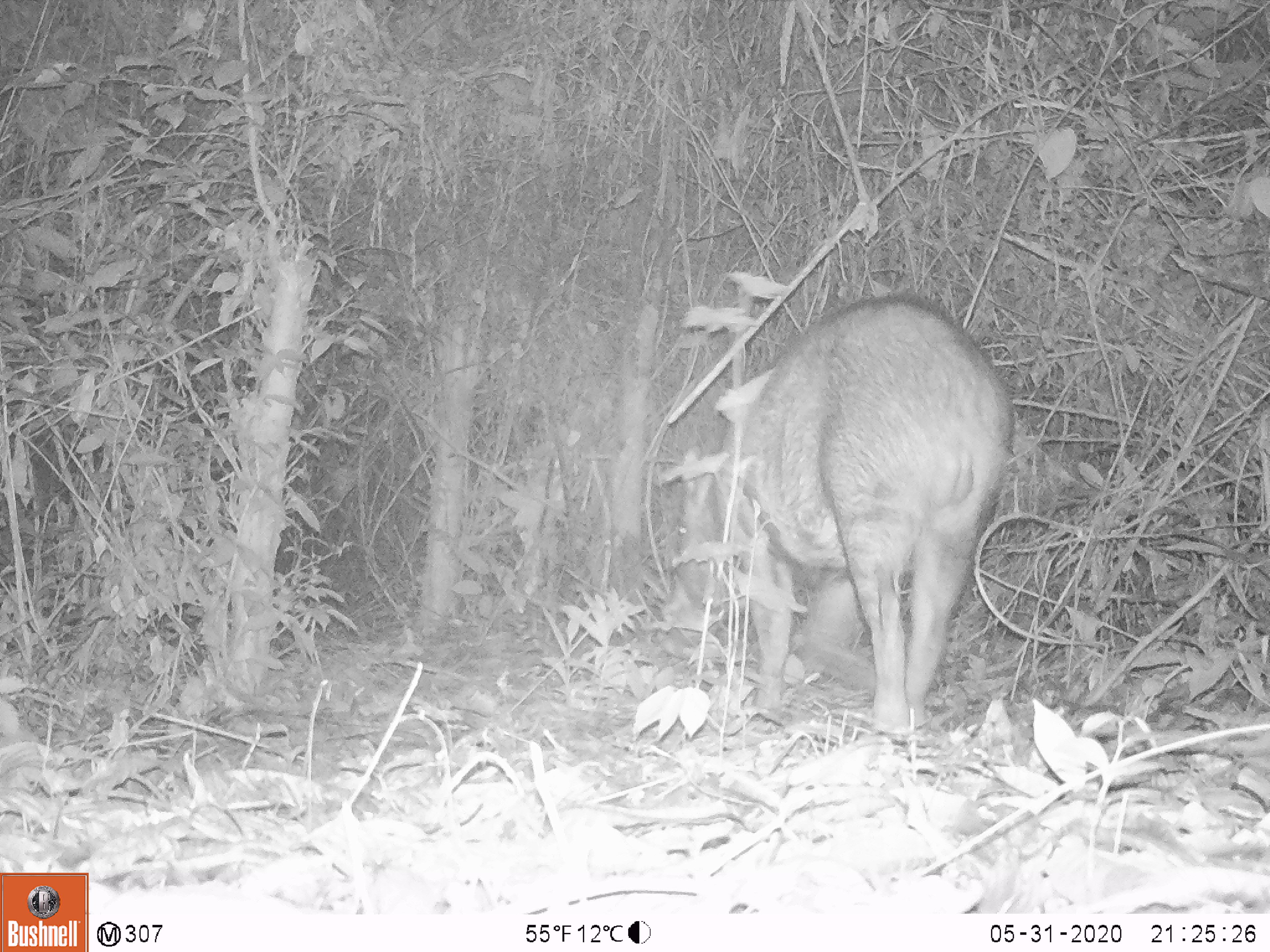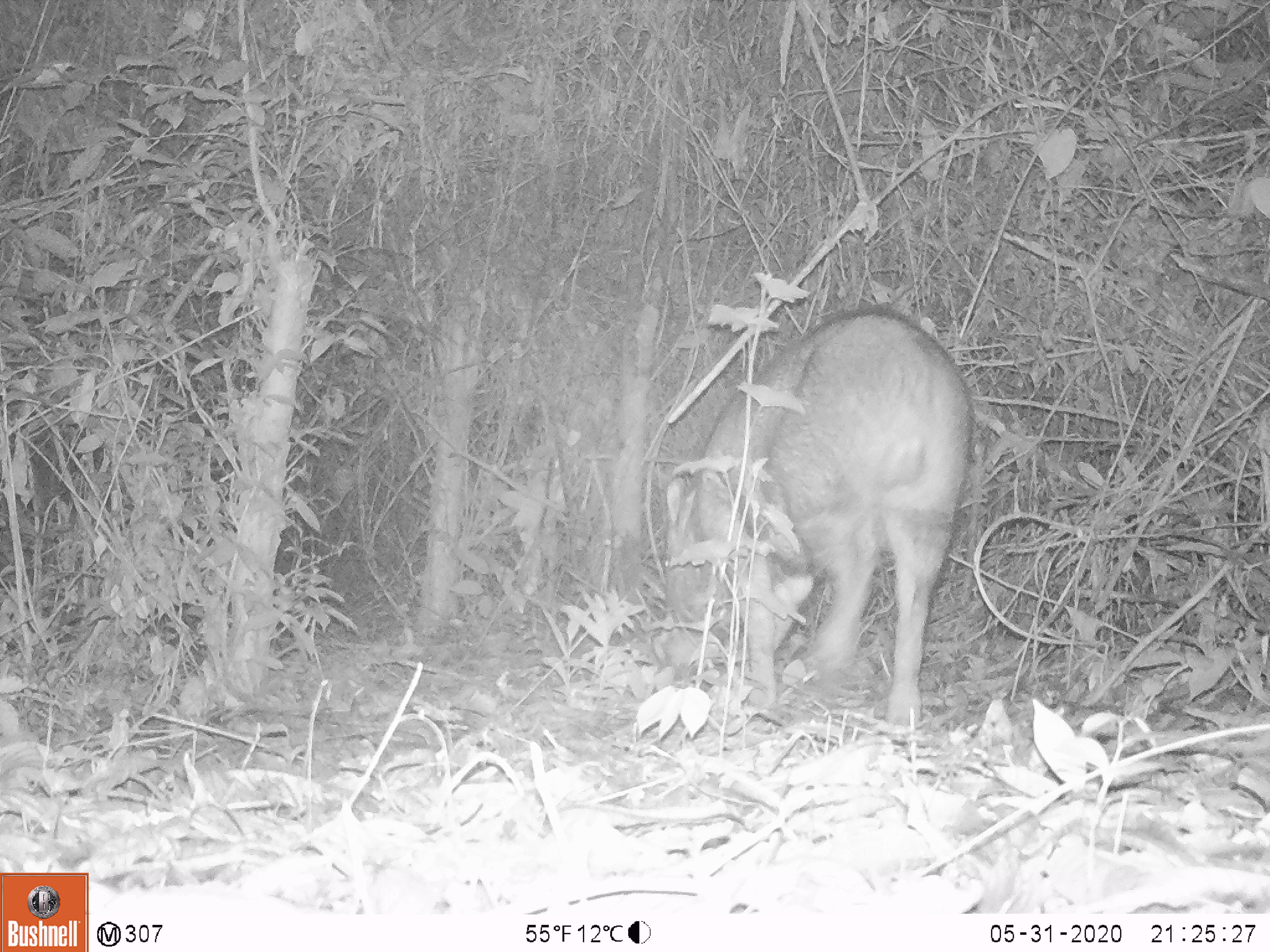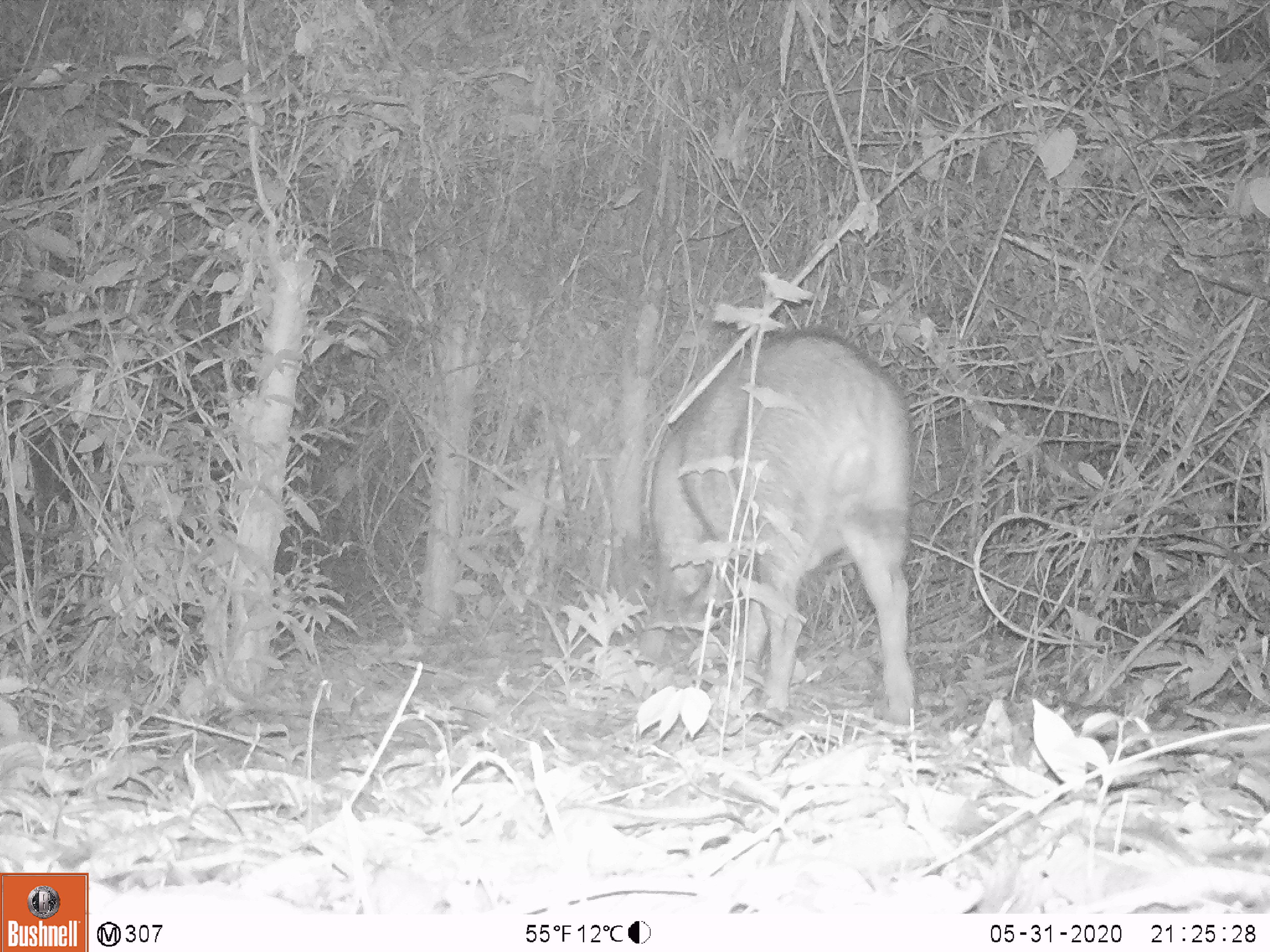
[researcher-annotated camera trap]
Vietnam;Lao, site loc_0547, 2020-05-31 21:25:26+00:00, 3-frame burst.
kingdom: Animalia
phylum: Chordata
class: Mammalia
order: Artiodactyla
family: Suidae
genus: Sus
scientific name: Sus scrofa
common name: eurasian wild pig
Eurasian wild pig (Sus scrofa). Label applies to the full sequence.